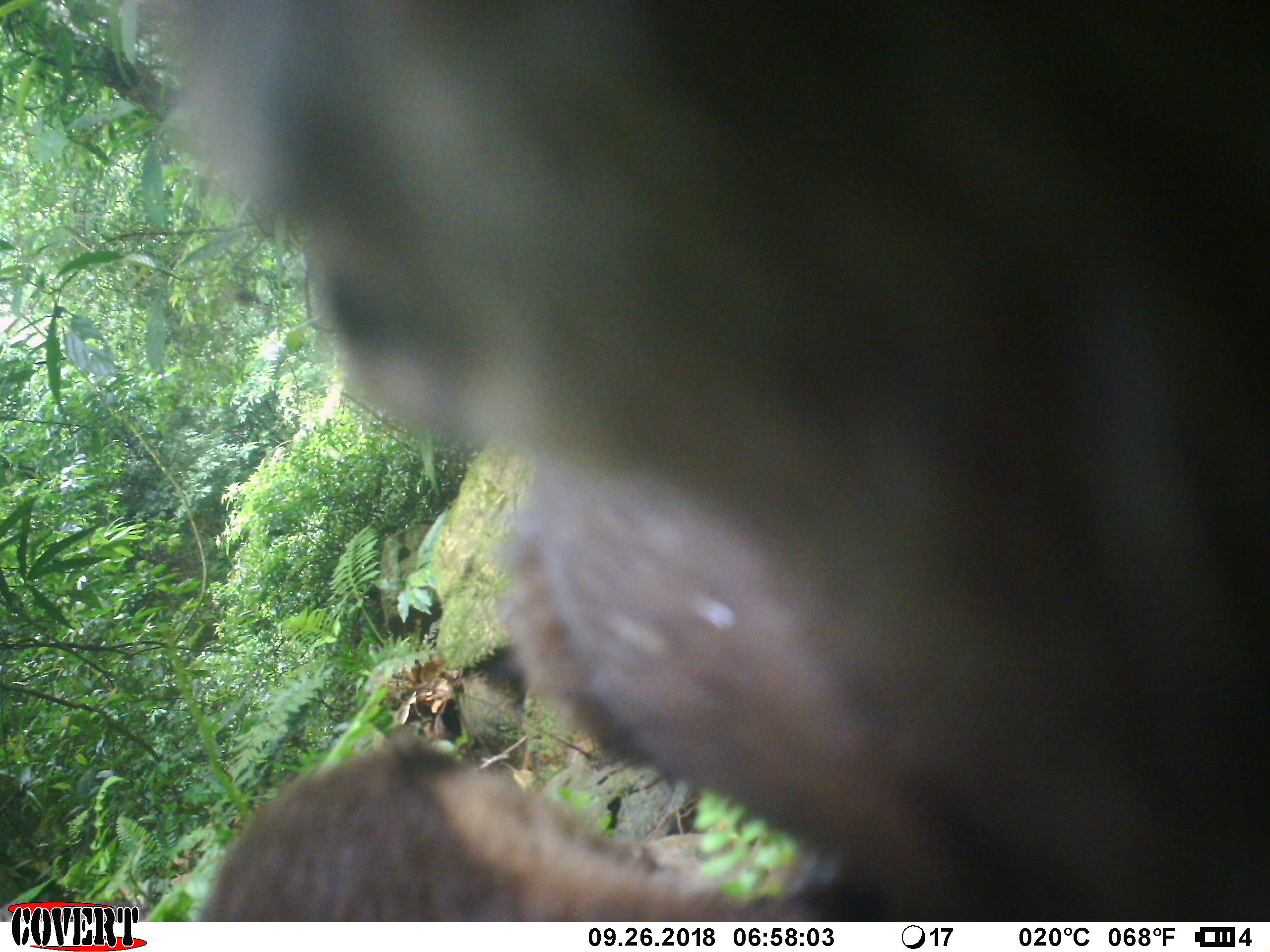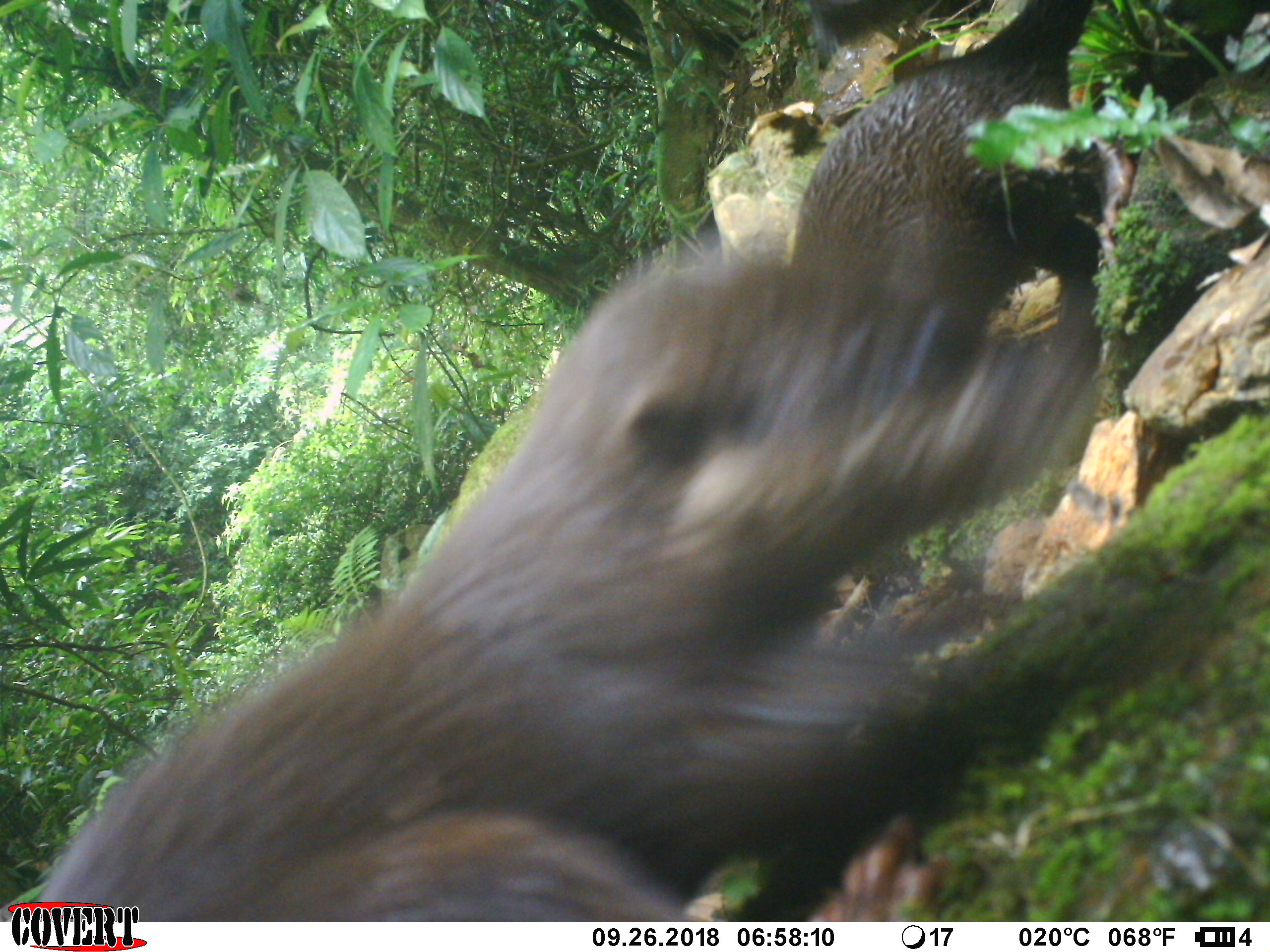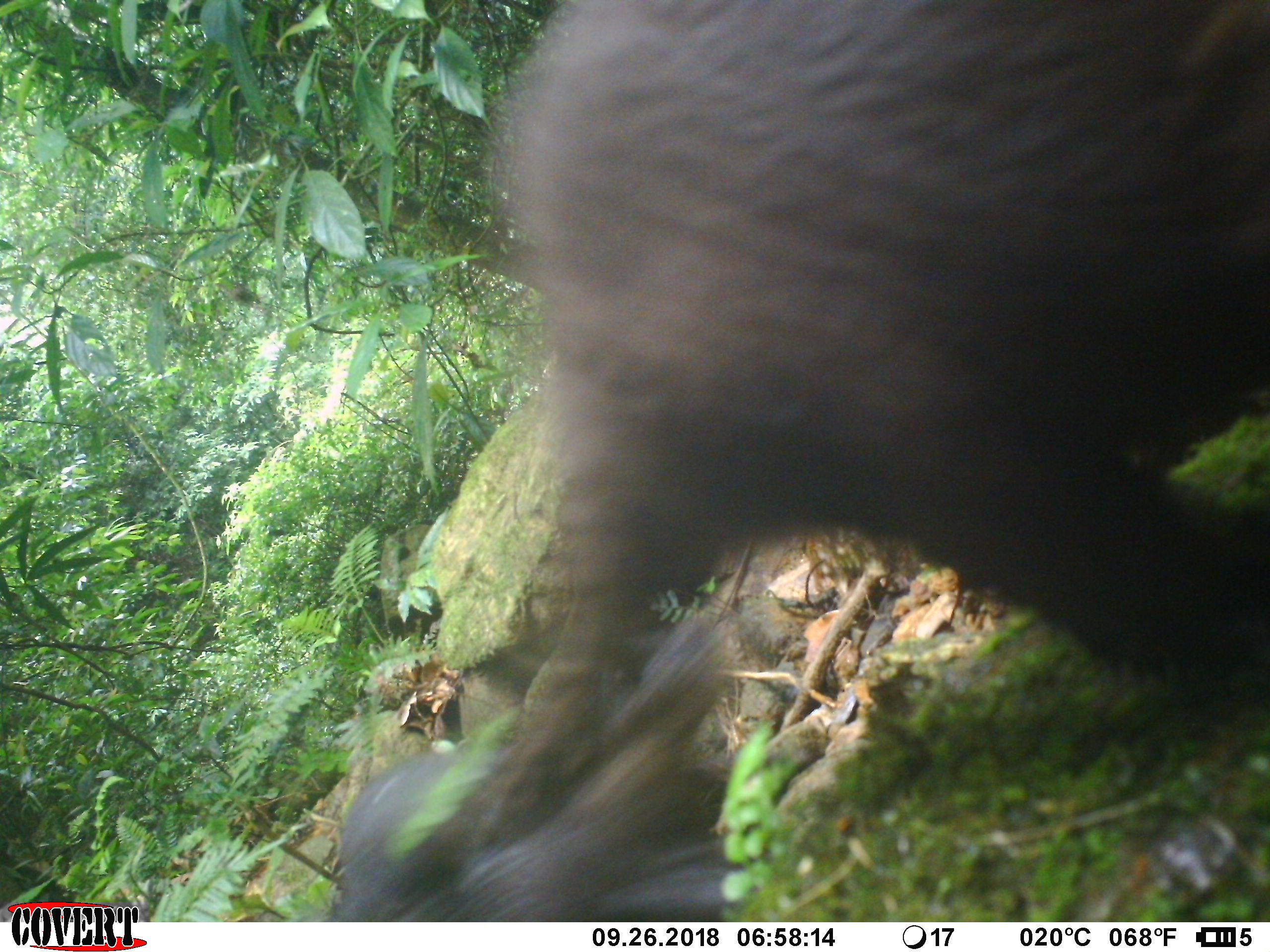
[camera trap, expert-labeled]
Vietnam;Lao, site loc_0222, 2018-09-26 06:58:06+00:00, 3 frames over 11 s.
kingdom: Animalia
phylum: Chordata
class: Mammalia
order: Carnivora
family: Mustelidae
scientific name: Lutrinae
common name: otter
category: unidentified otter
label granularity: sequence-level